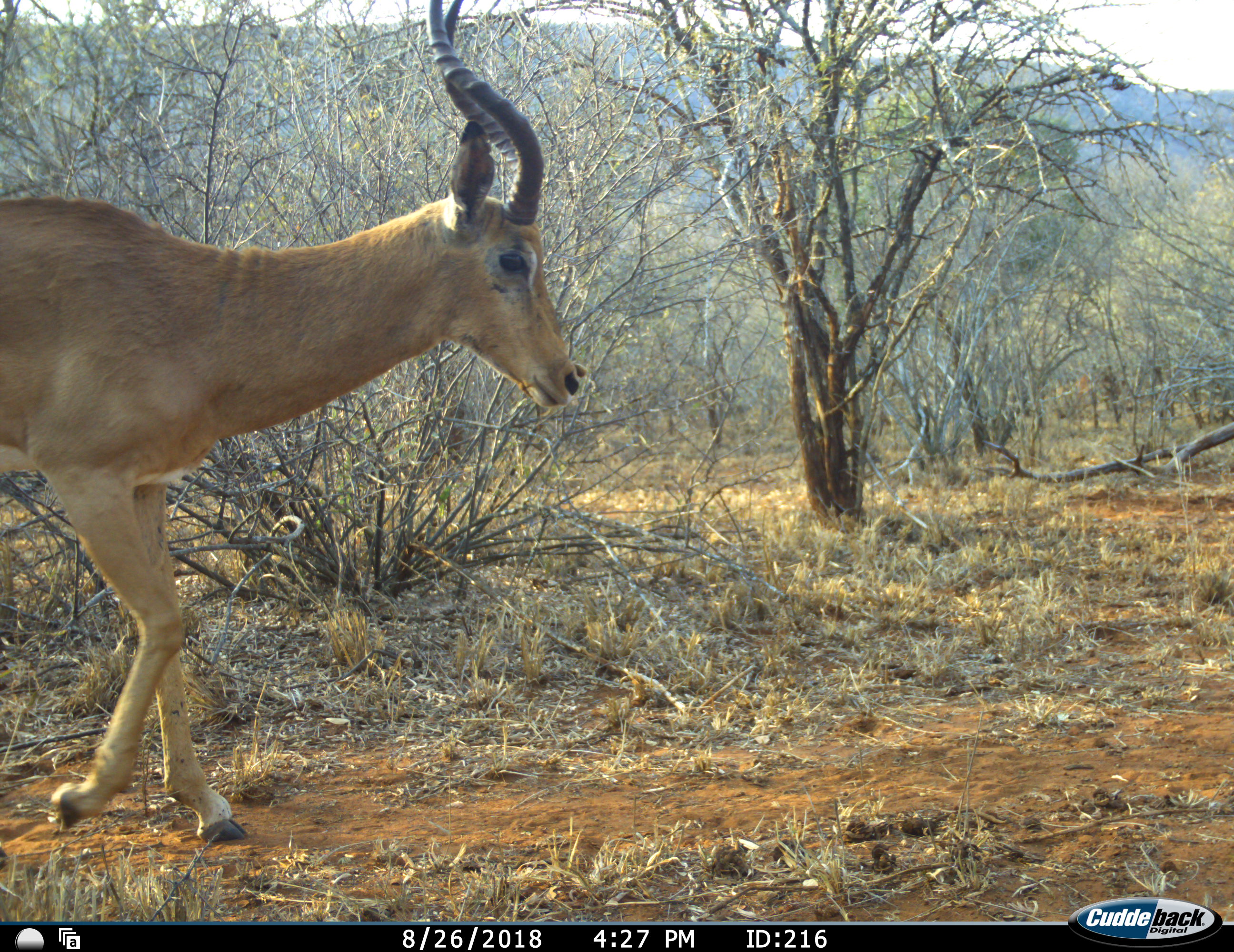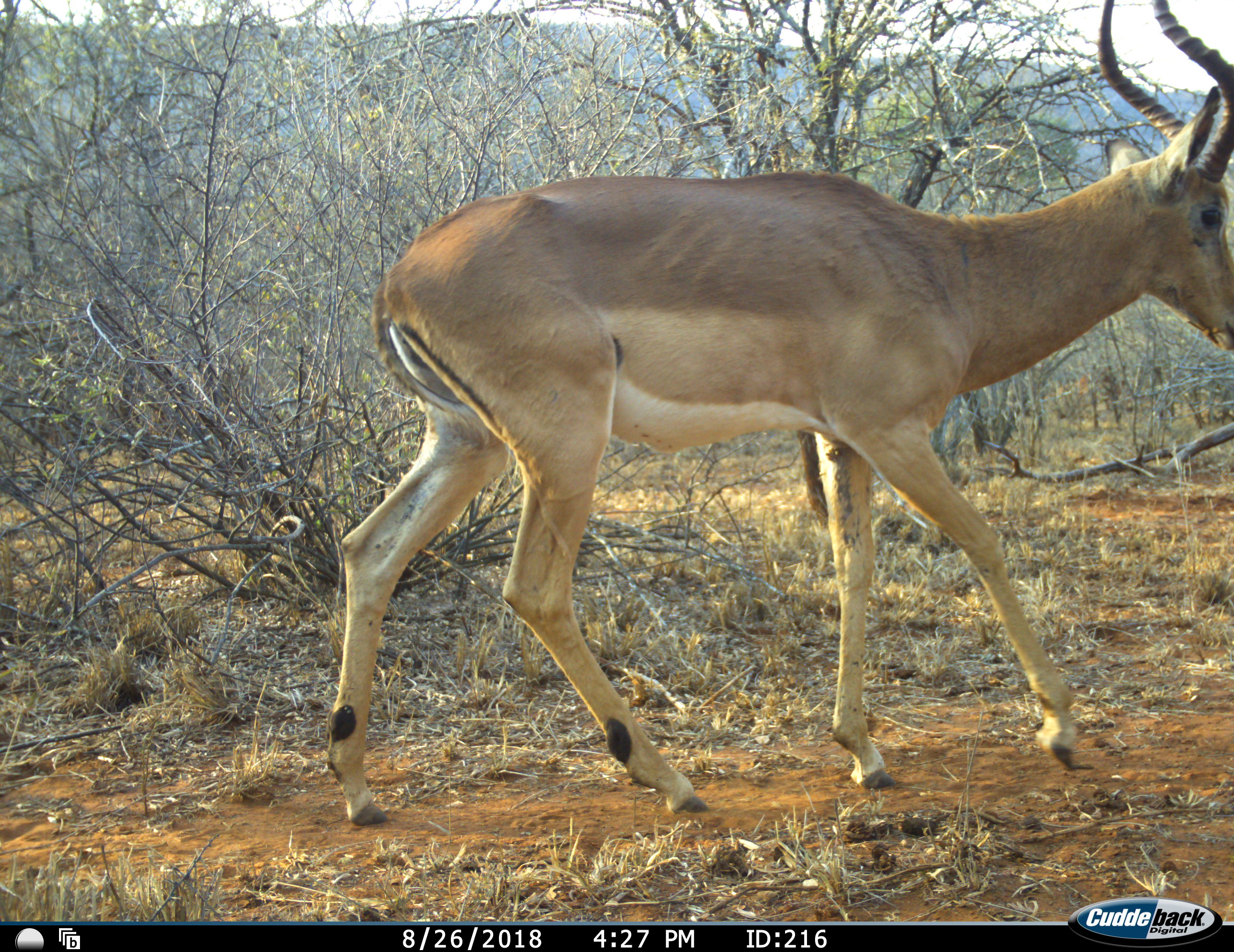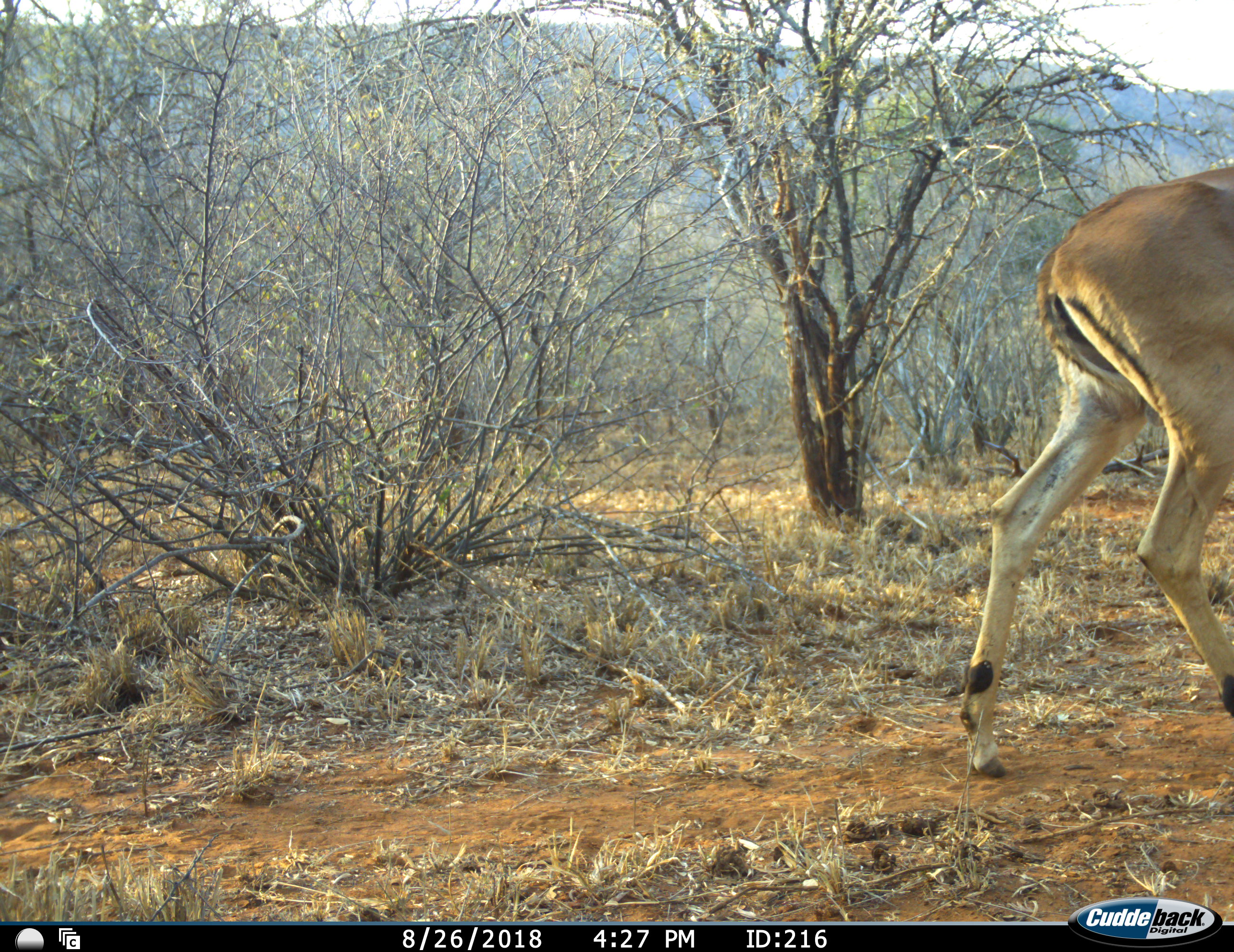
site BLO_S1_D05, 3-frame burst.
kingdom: Animalia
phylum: Chordata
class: Mammalia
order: Artiodactyla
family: Bovidae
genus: Aepyceros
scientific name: Aepyceros melampus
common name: impala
Impala (Aepyceros melampus), count 1. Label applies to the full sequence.